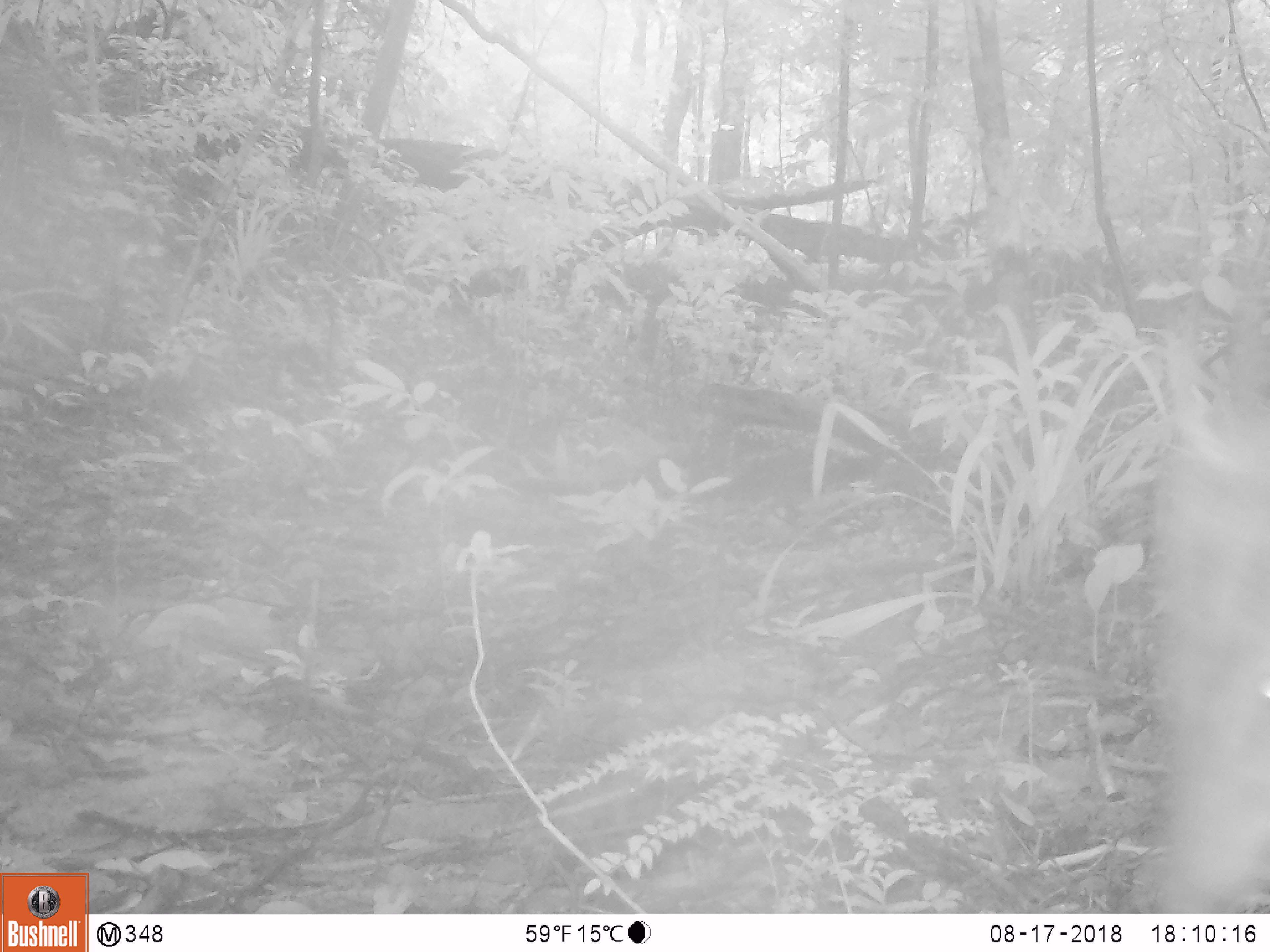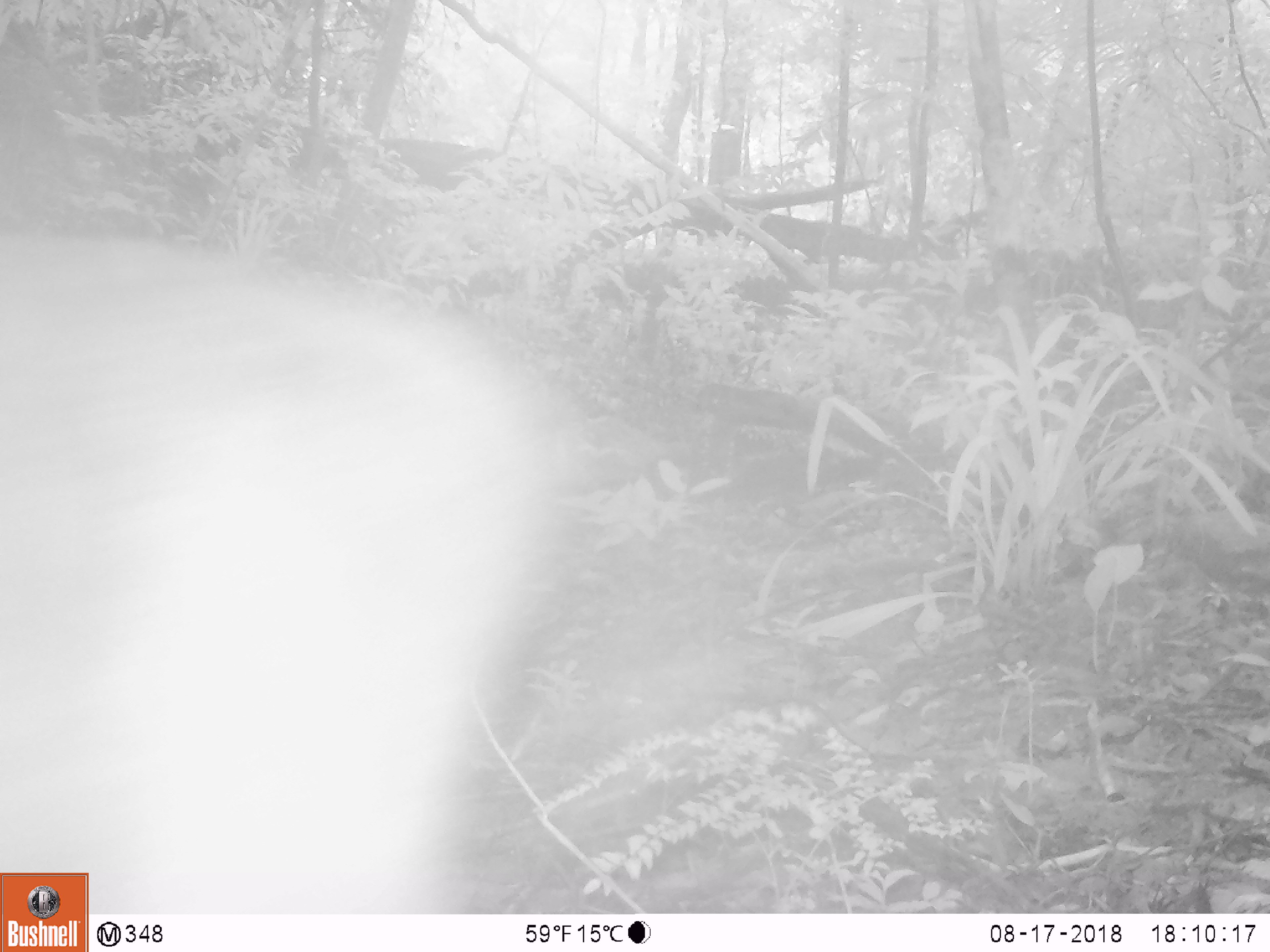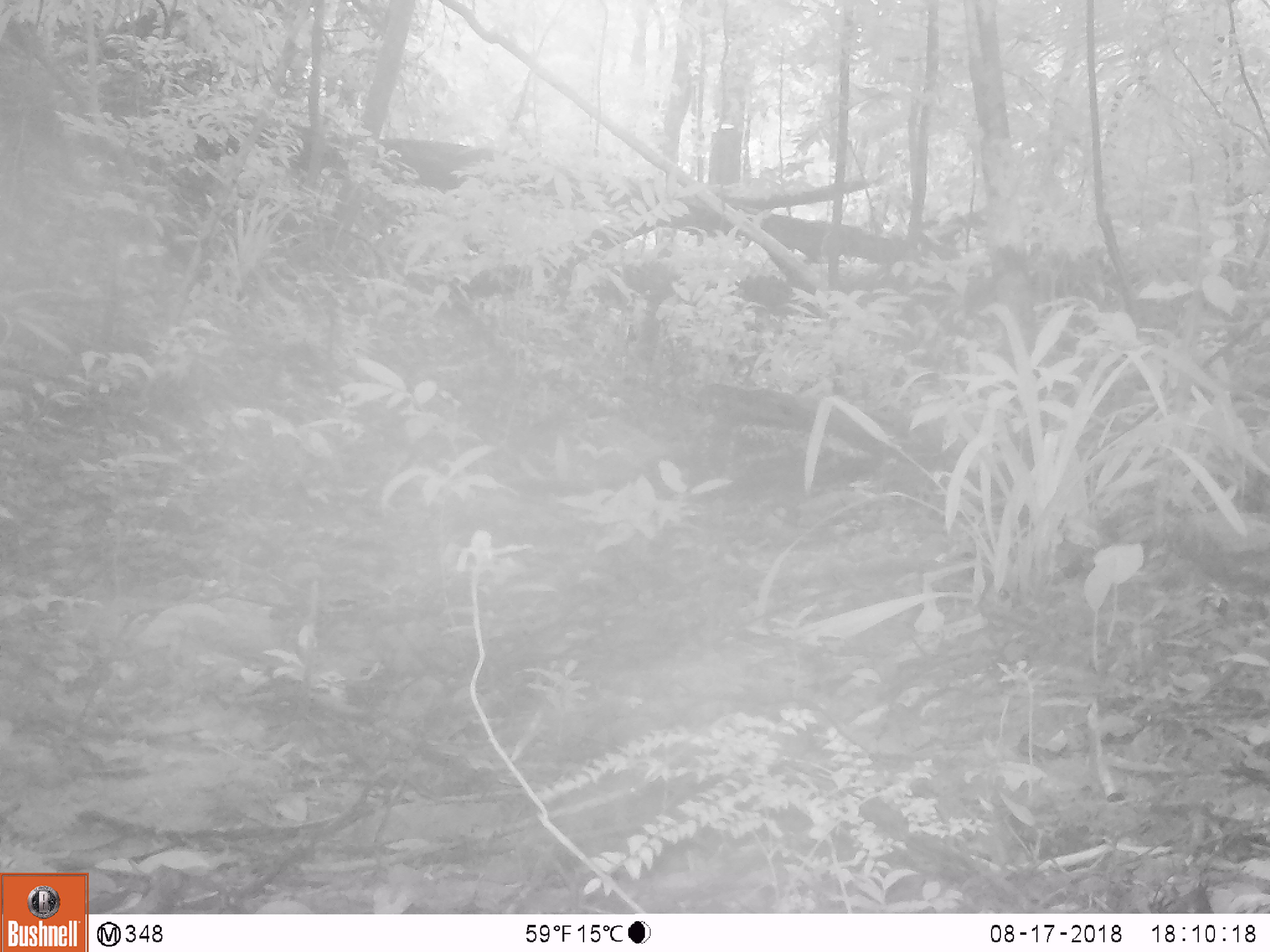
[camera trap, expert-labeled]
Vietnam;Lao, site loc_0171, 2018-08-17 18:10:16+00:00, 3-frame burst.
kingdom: Animalia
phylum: Chordata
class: Mammalia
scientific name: Mammalia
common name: mammal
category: unidentified mammal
Unidentified mammal (mammal) (Mammalia). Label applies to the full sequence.